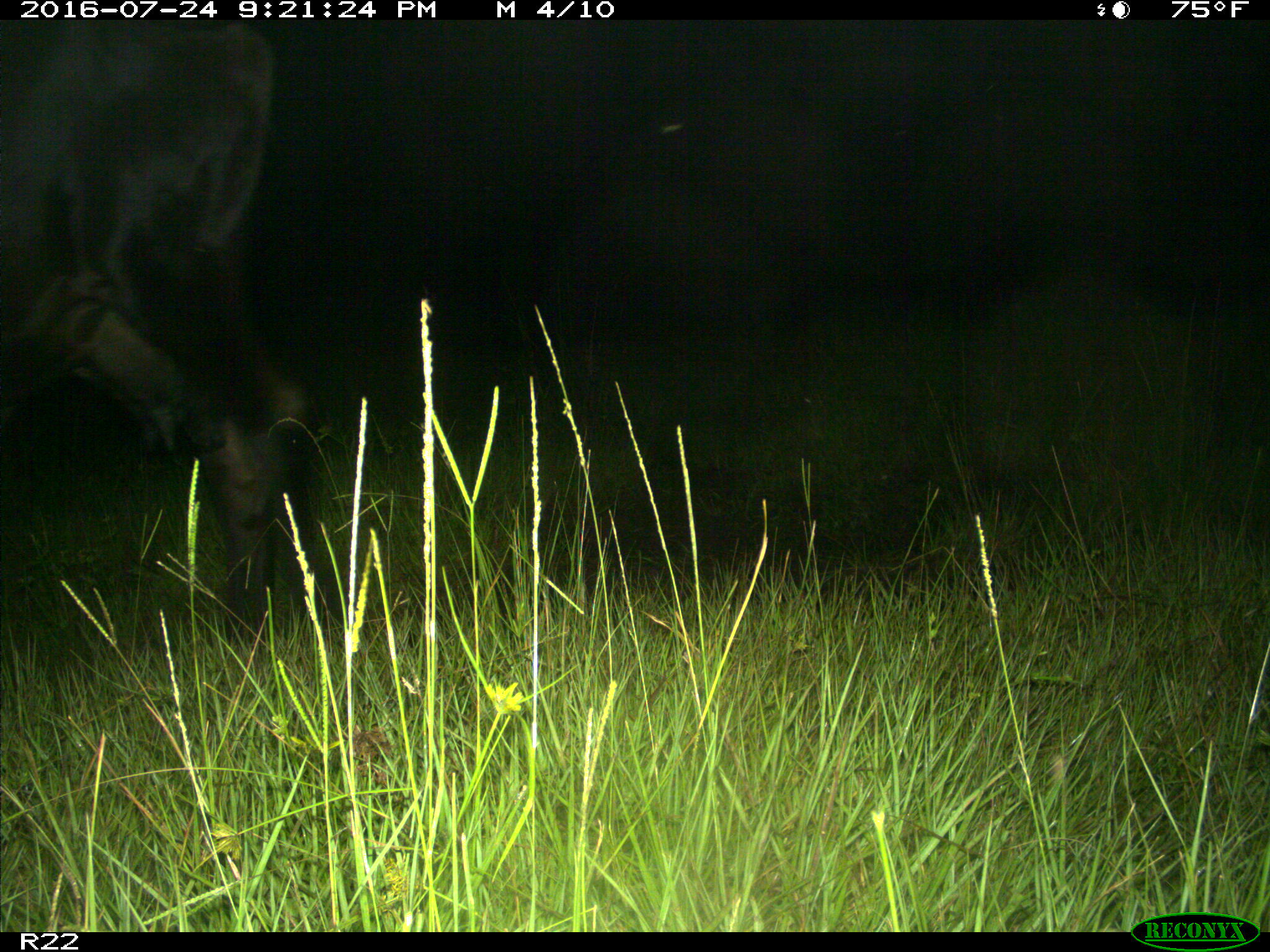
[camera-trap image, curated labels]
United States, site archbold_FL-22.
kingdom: Animalia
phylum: Chordata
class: Mammalia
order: Artiodactyla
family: Bovidae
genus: Bos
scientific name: Bos taurus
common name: domestic cow